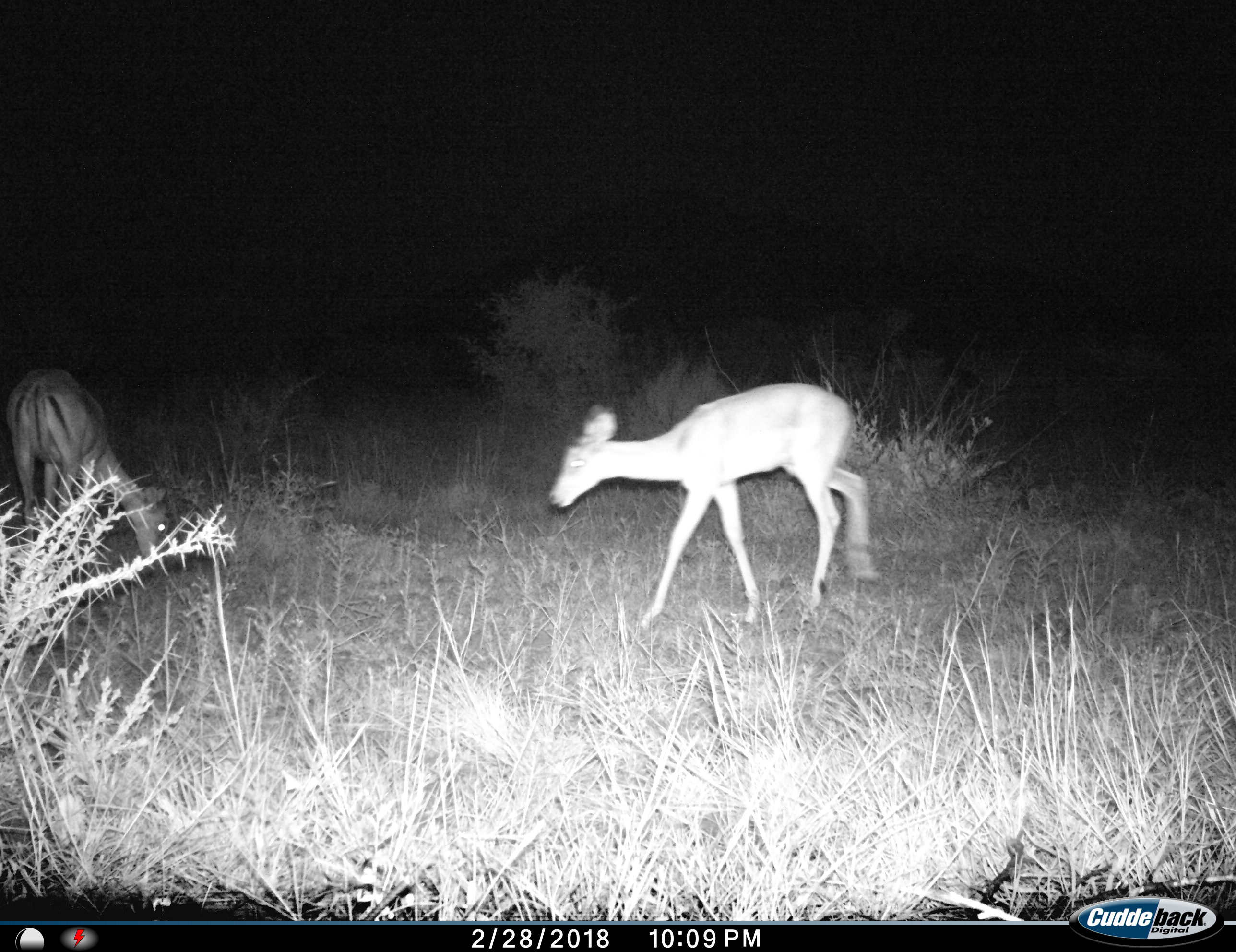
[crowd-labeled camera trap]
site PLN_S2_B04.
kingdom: Animalia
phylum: Chordata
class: Mammalia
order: Artiodactyla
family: Bovidae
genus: Aepyceros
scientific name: Aepyceros melampus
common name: impala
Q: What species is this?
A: Impala (Aepyceros melampus).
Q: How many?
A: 2.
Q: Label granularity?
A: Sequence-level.